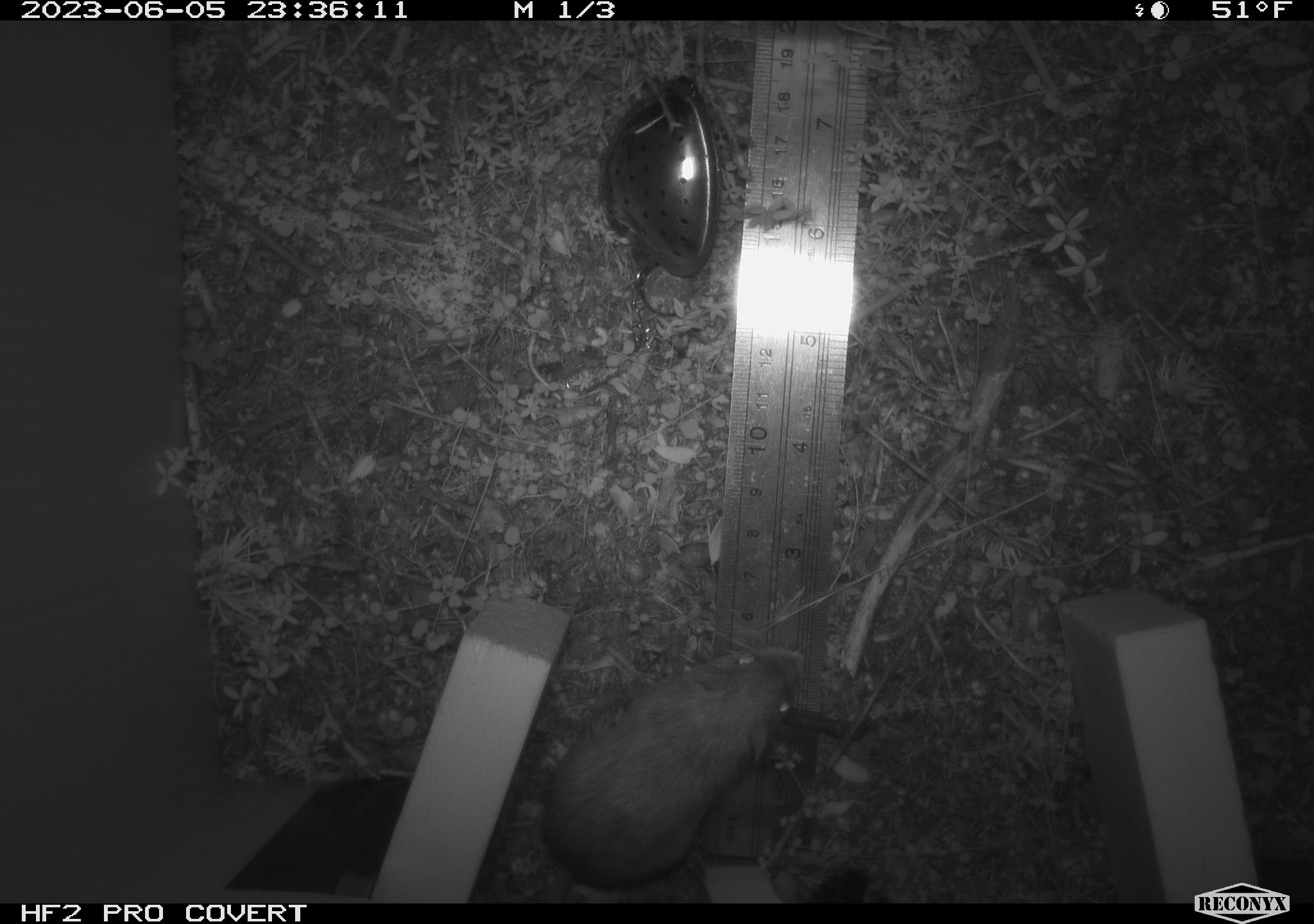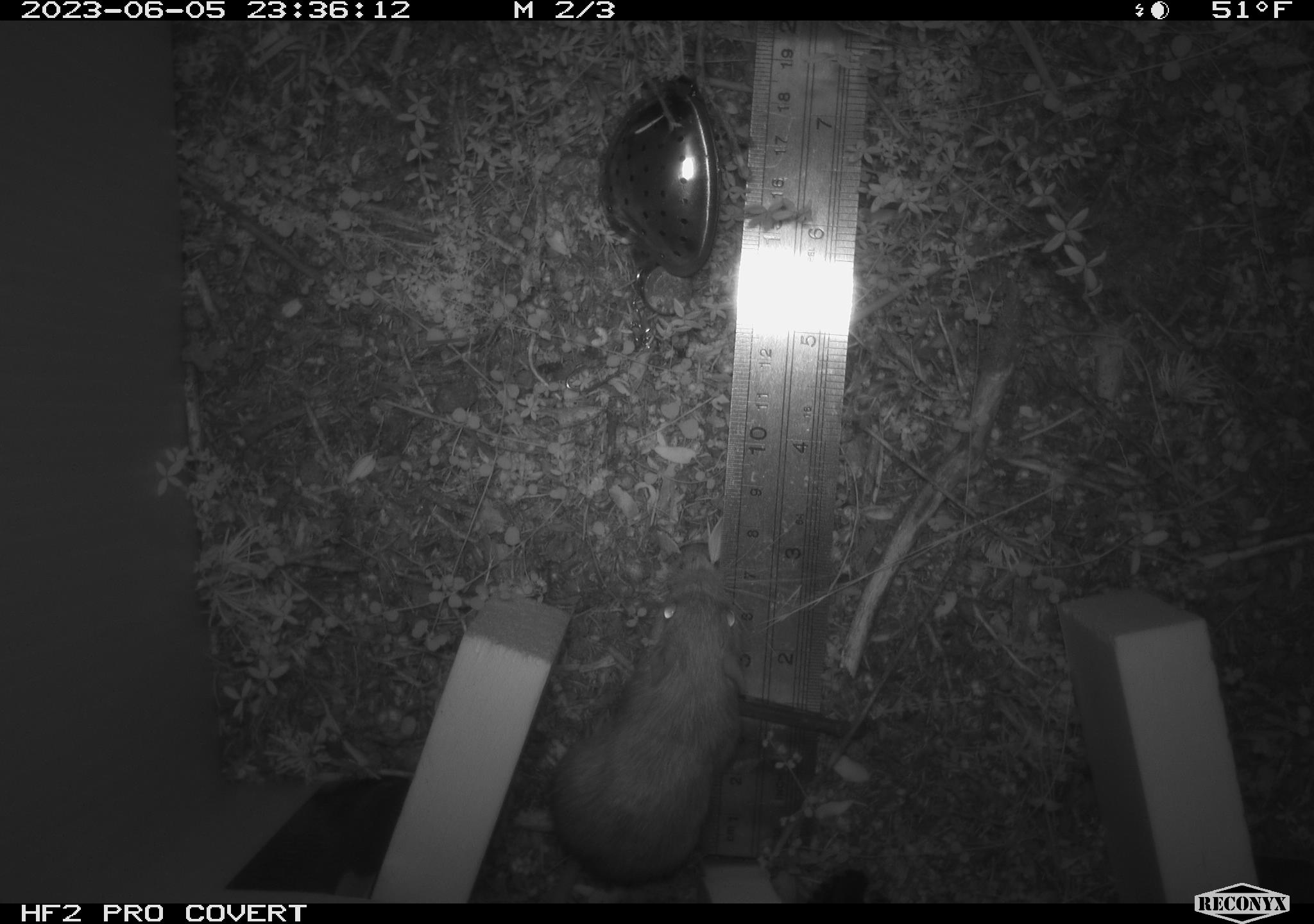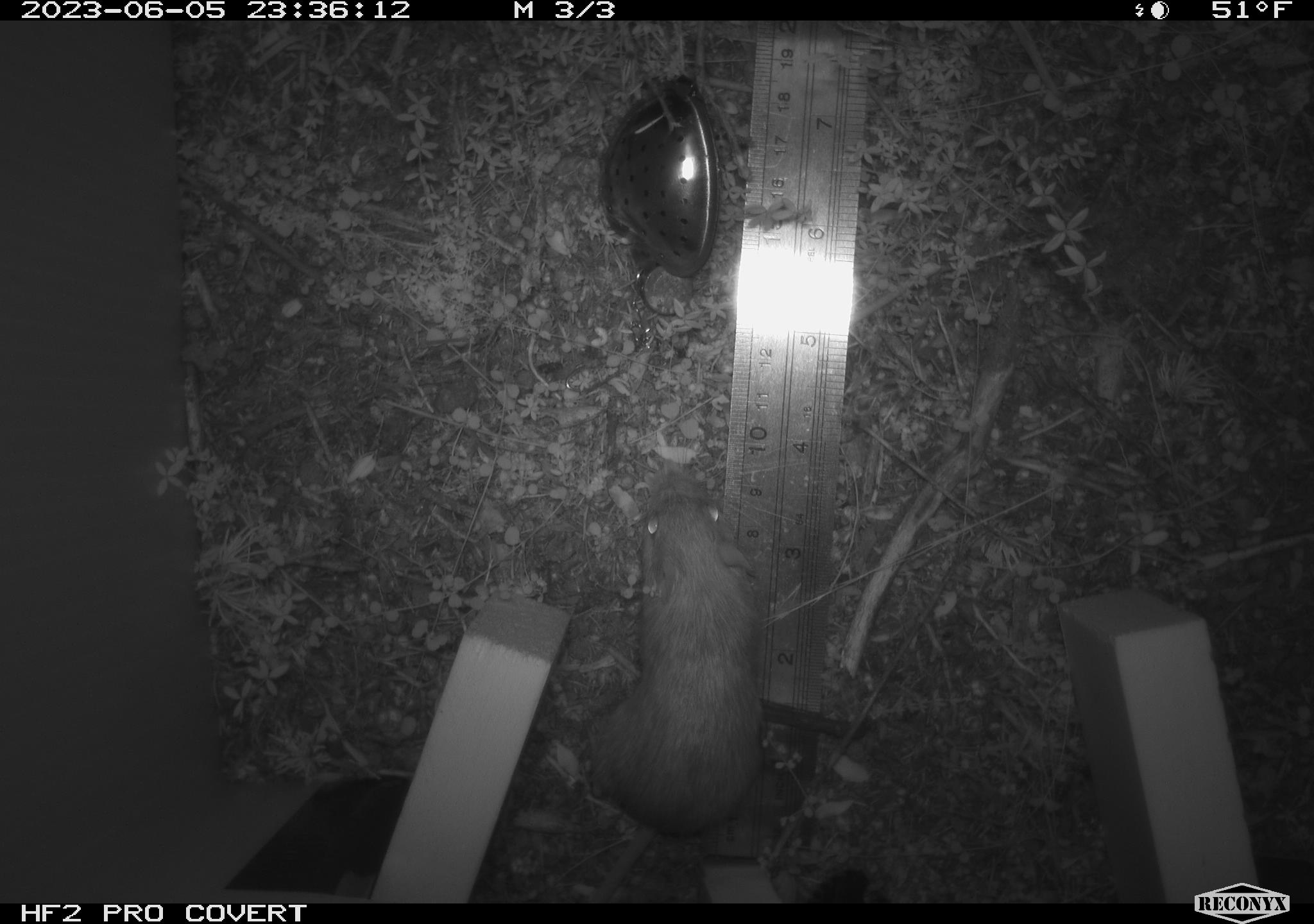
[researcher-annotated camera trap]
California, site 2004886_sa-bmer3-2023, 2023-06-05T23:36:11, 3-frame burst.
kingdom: Animalia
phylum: Chordata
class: Mammalia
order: Rodentia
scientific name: Rodentia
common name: mouse species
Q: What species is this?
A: Mouse species (Rodentia).